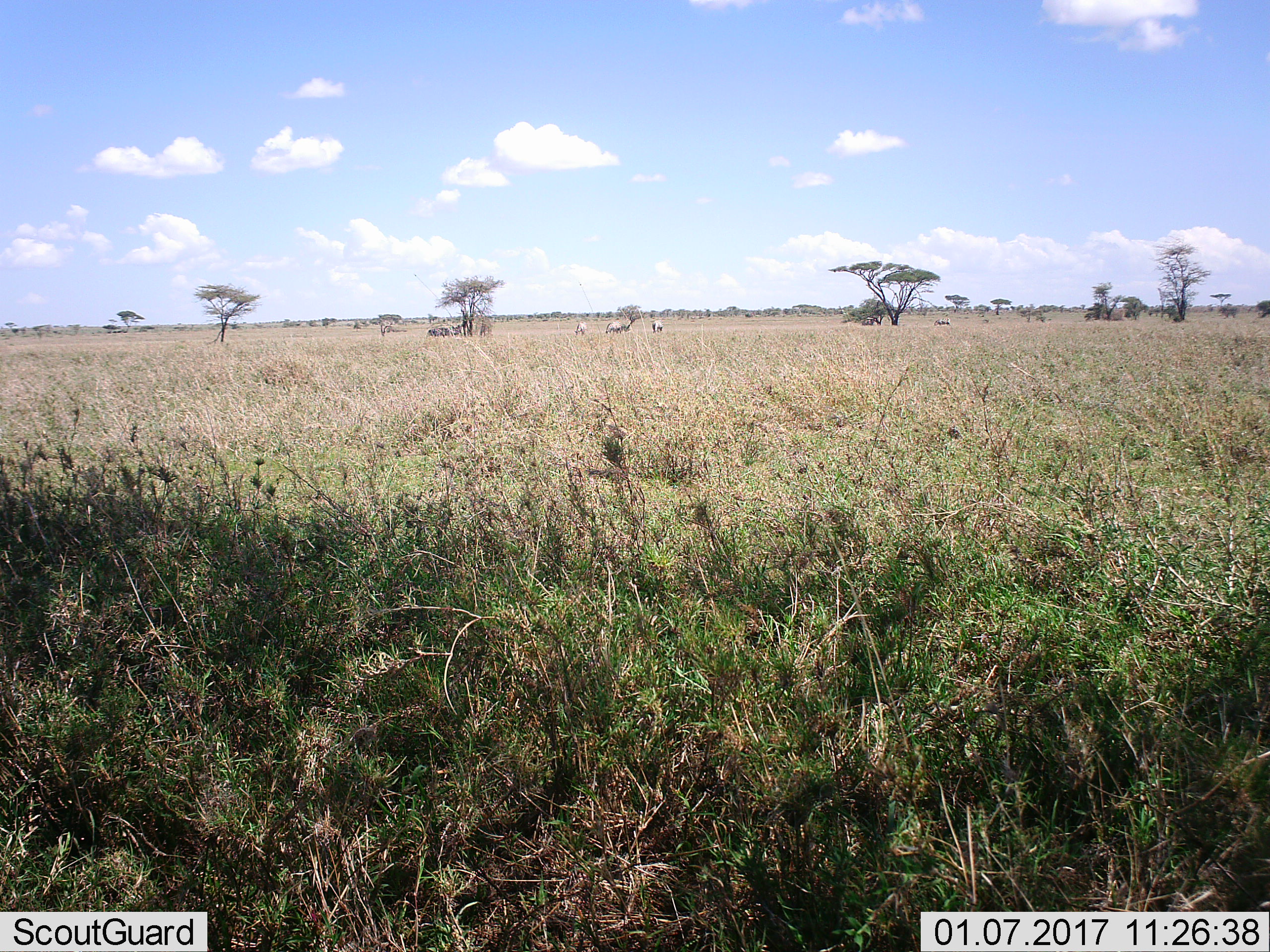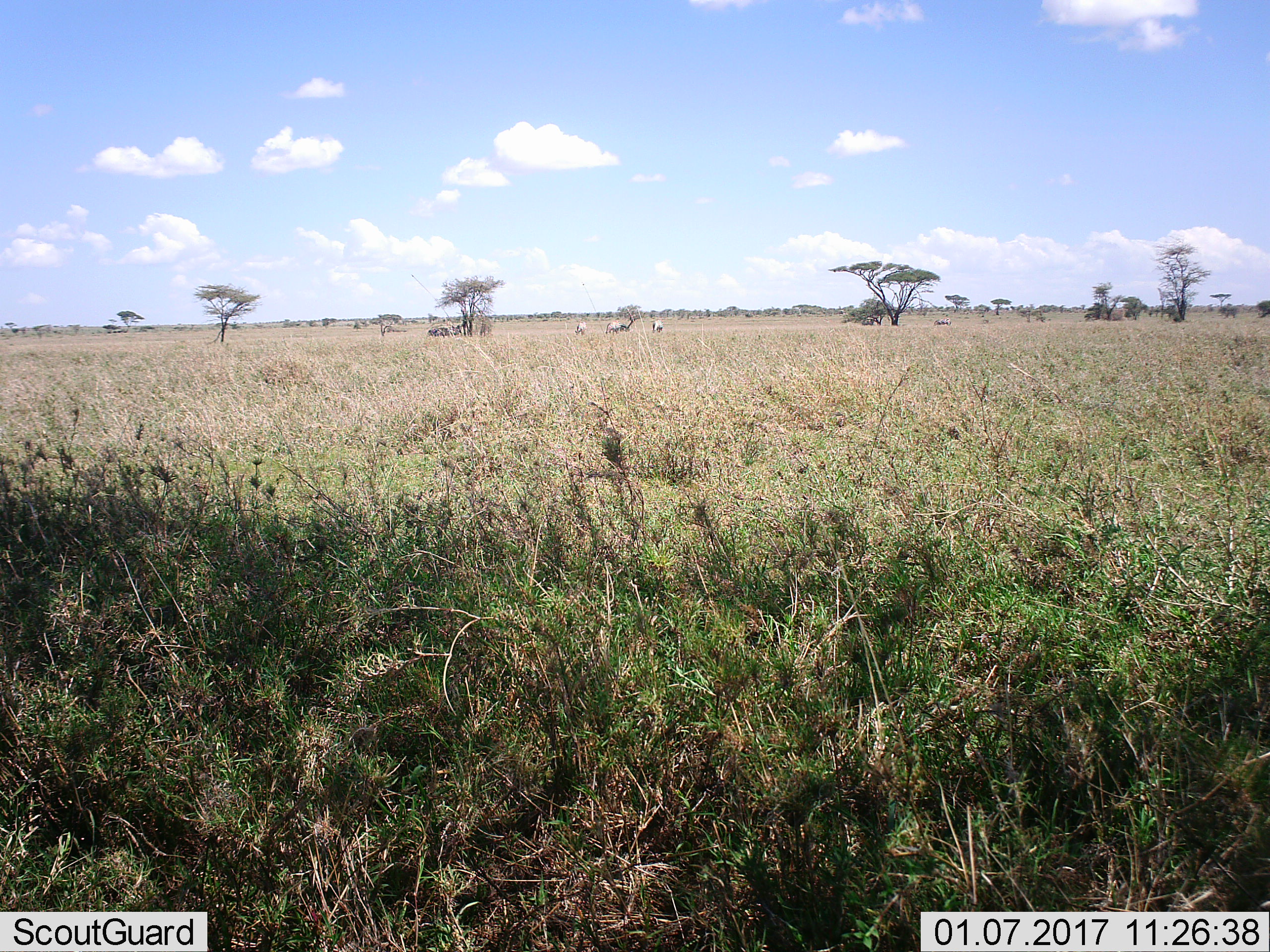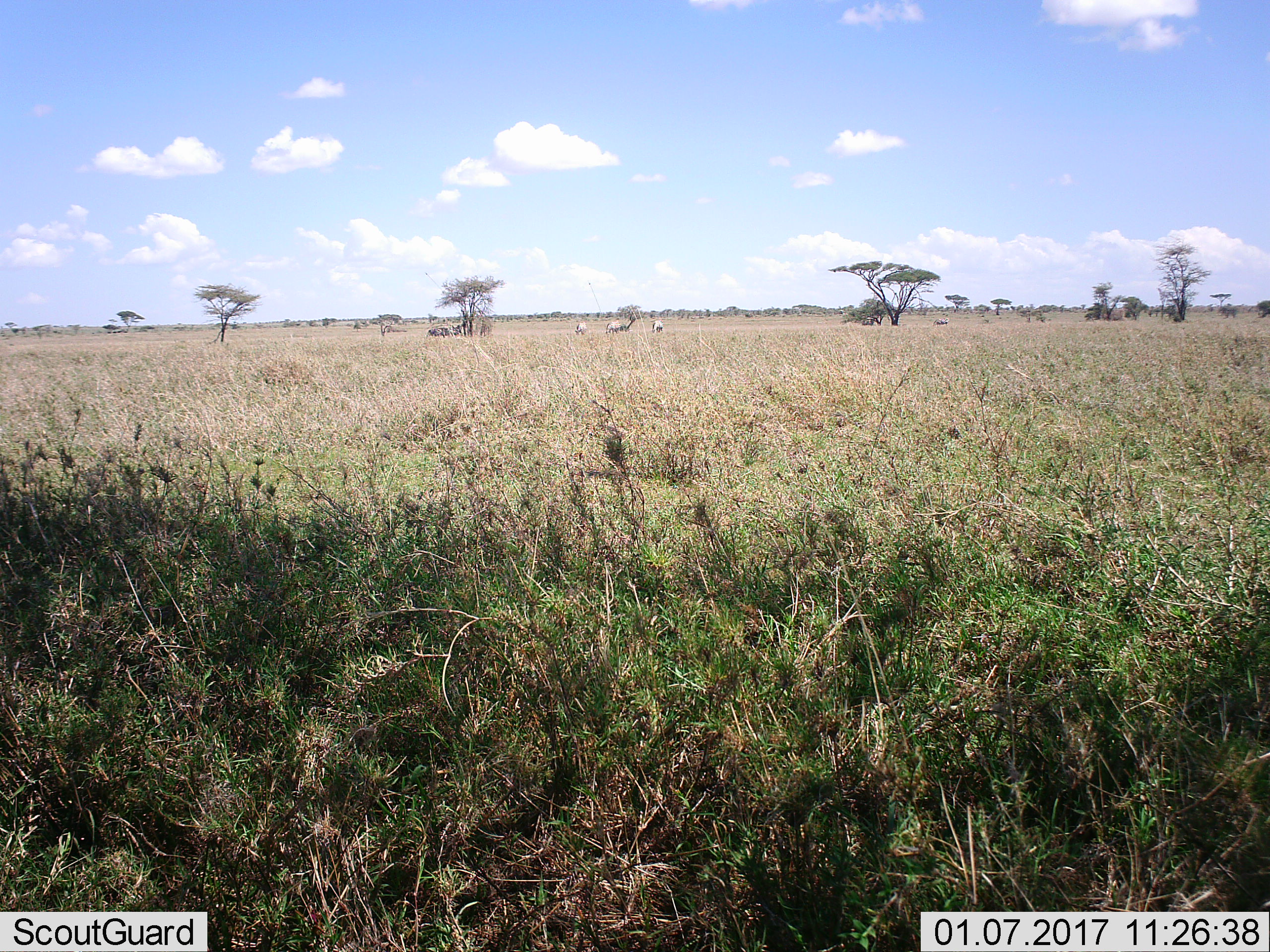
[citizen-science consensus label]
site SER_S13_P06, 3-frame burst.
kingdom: Animalia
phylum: Chordata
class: Mammalia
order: Perissodactyla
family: Equidae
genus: Equus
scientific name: Equus quagga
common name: plains zebra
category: zebraplains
Zebraplains (plains zebra) (Equus quagga), count 7. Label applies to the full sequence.